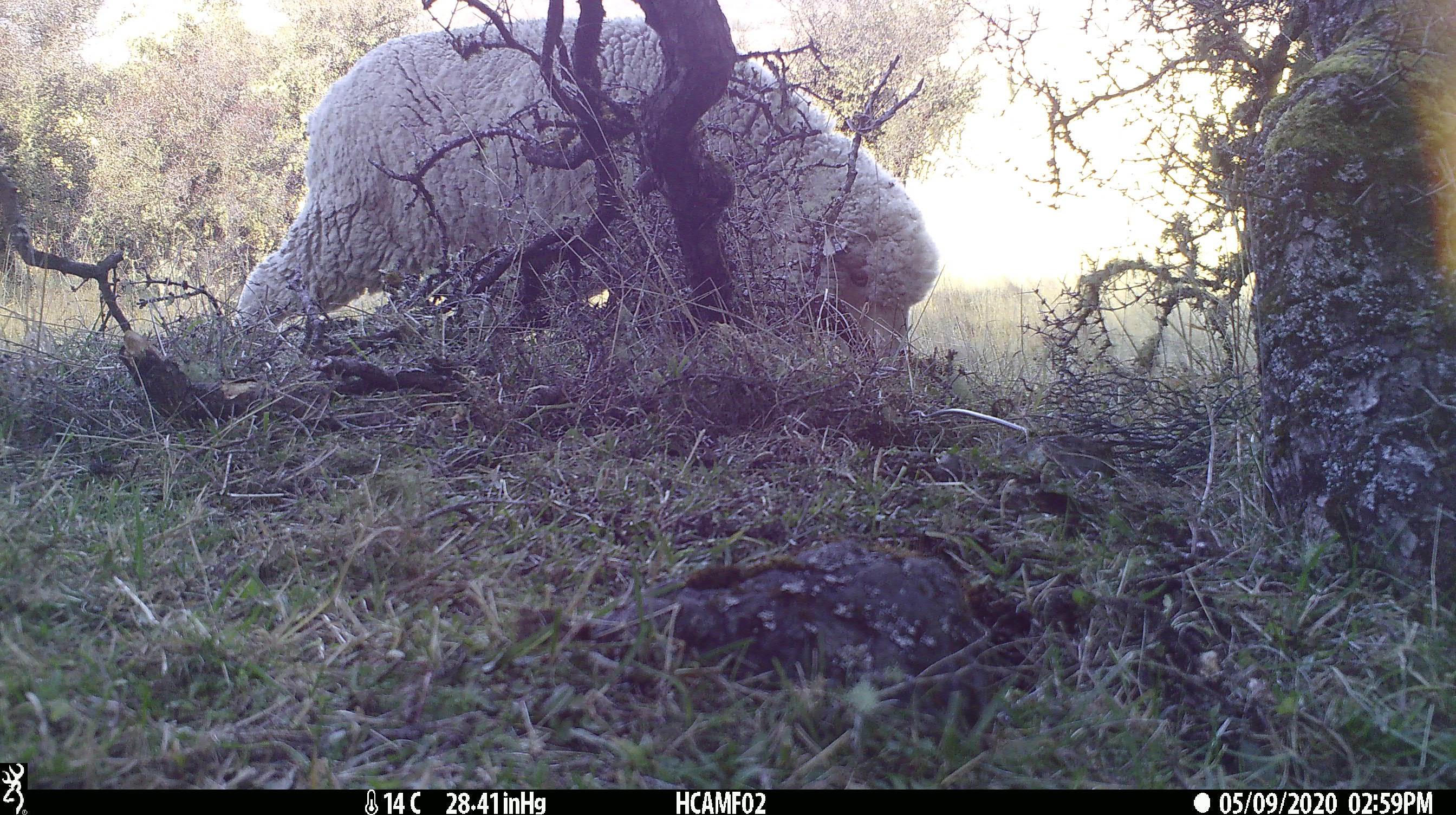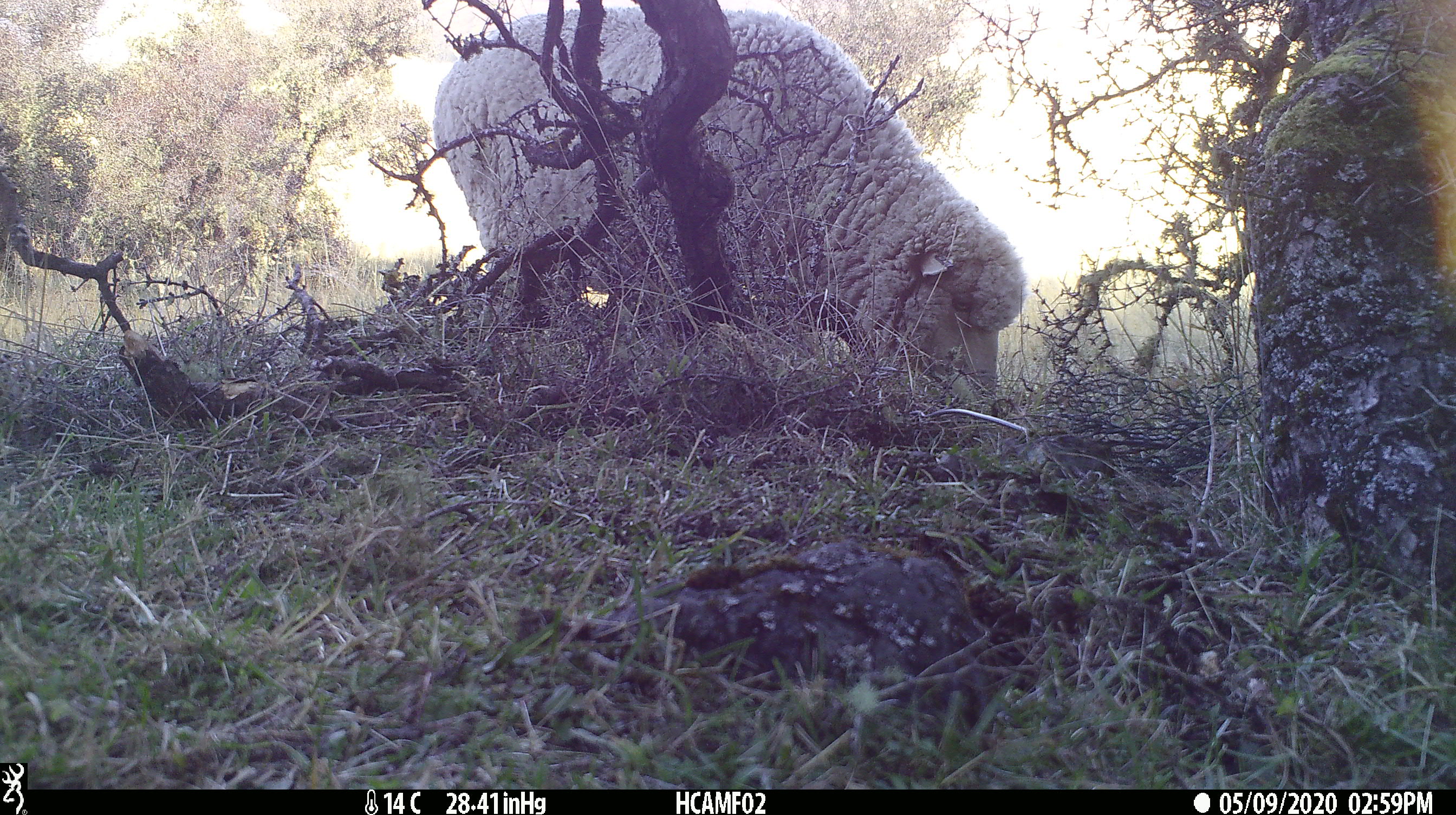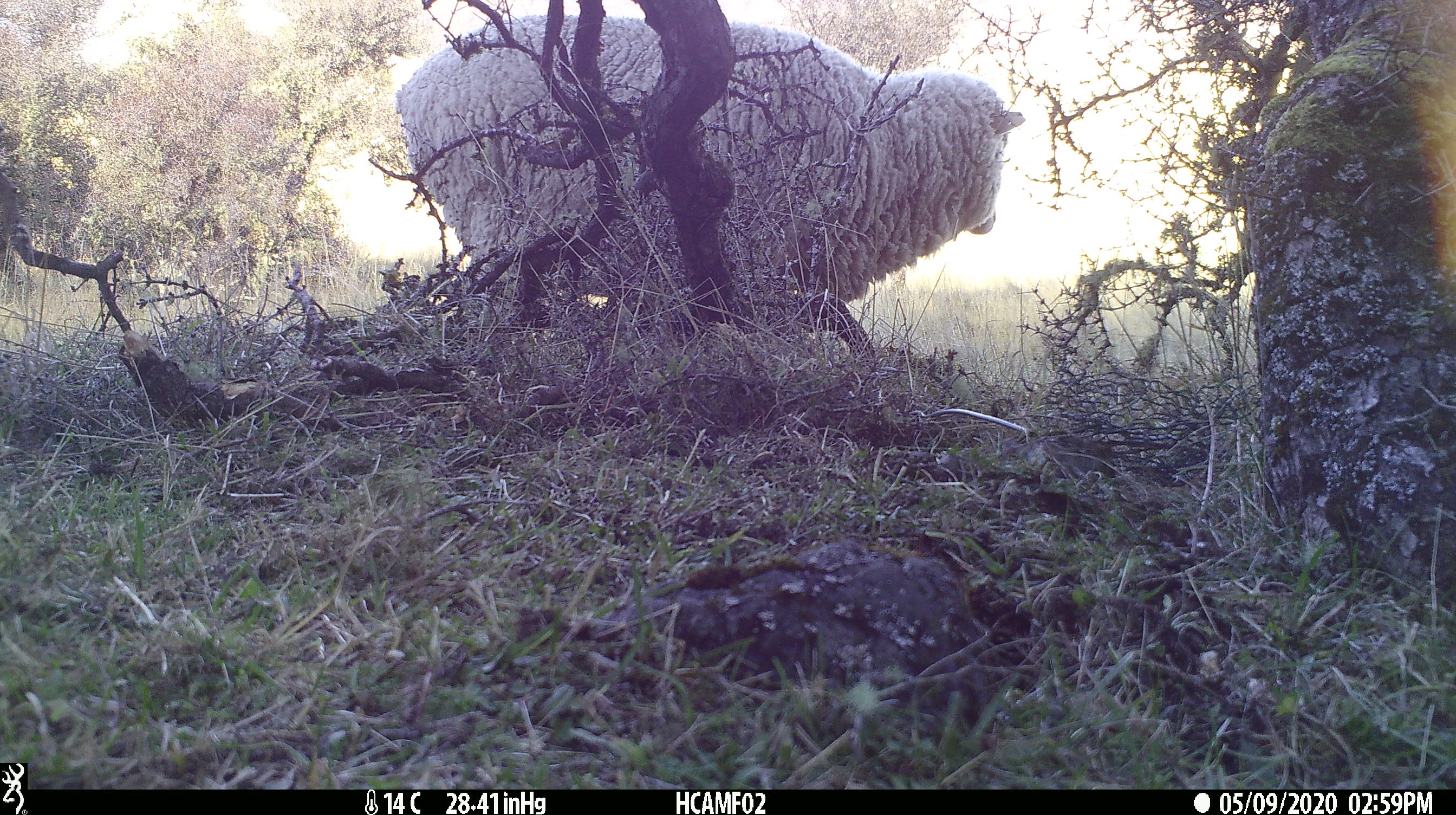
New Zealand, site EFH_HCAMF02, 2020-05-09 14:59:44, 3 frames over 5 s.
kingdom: Animalia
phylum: Chordata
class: Mammalia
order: Artiodactyla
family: Bovidae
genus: Ovis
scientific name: Ovis aries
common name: domestic sheep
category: sheep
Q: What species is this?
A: Sheep (domestic sheep) (Ovis aries).